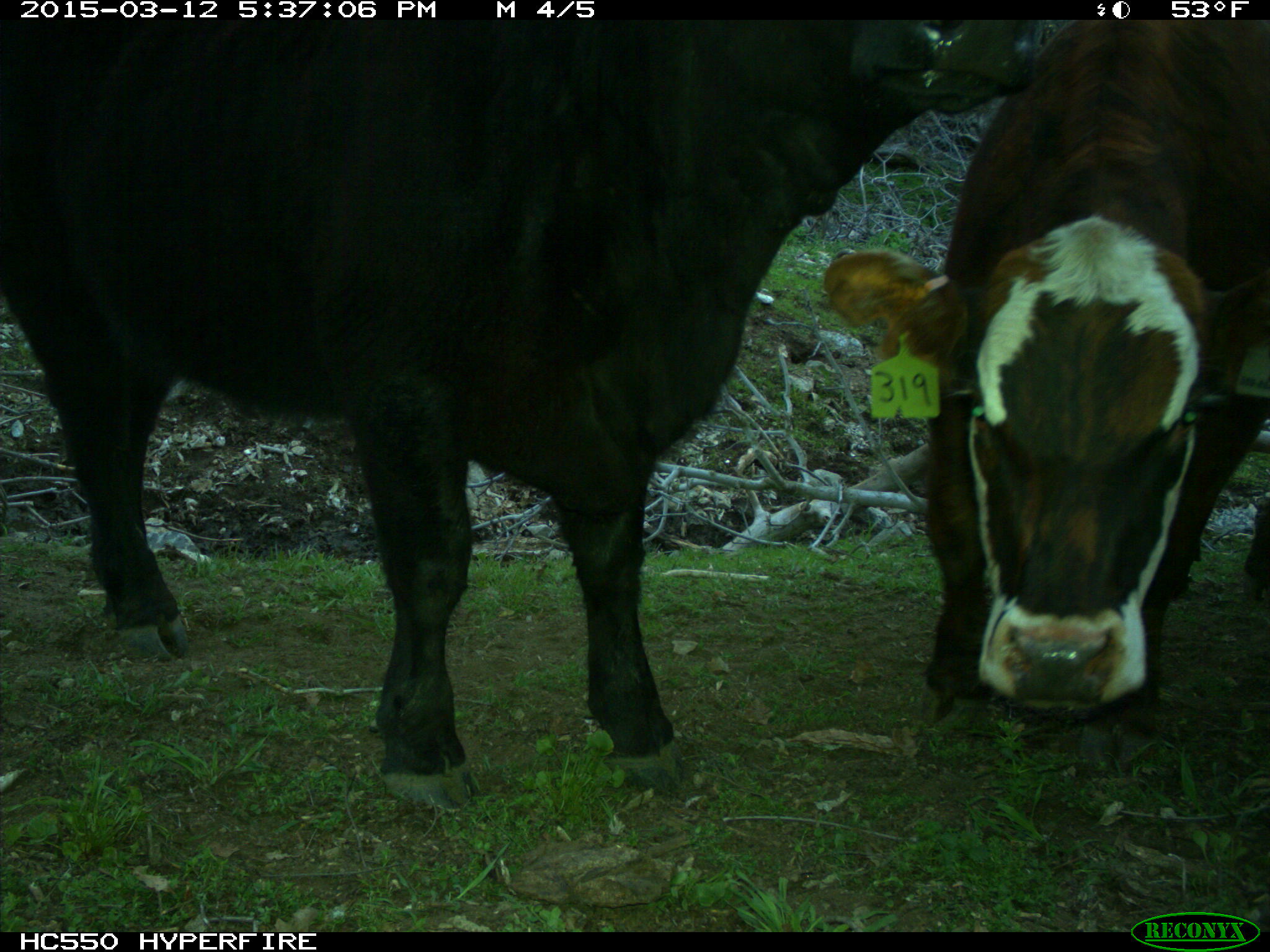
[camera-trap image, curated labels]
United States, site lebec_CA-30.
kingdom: Animalia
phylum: Chordata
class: Mammalia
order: Artiodactyla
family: Bovidae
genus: Bos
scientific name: Bos taurus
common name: domestic cow